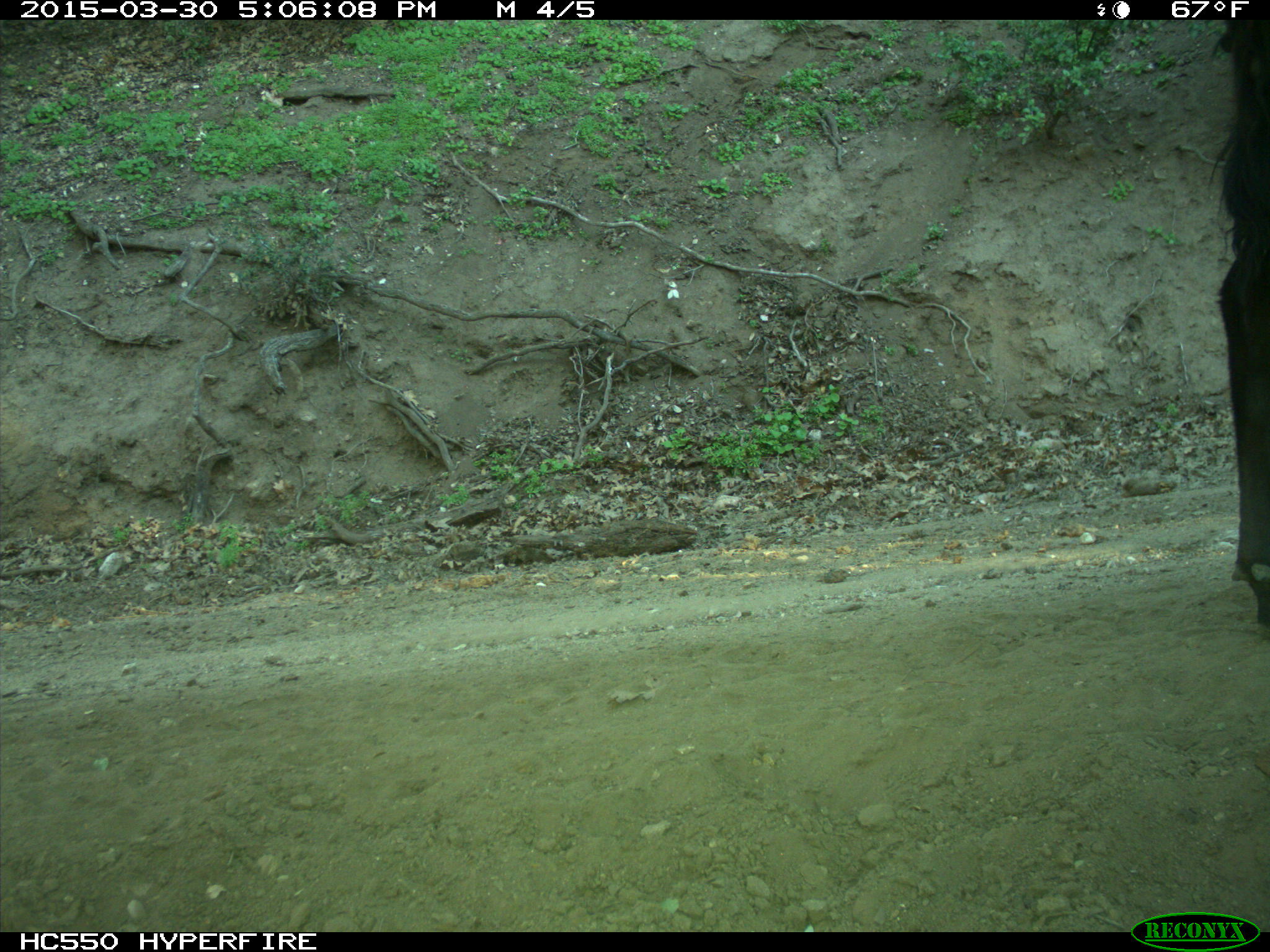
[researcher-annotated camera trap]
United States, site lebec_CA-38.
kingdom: Animalia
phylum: Chordata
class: Mammalia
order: Artiodactyla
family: Bovidae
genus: Bos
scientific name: Bos taurus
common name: domestic cow